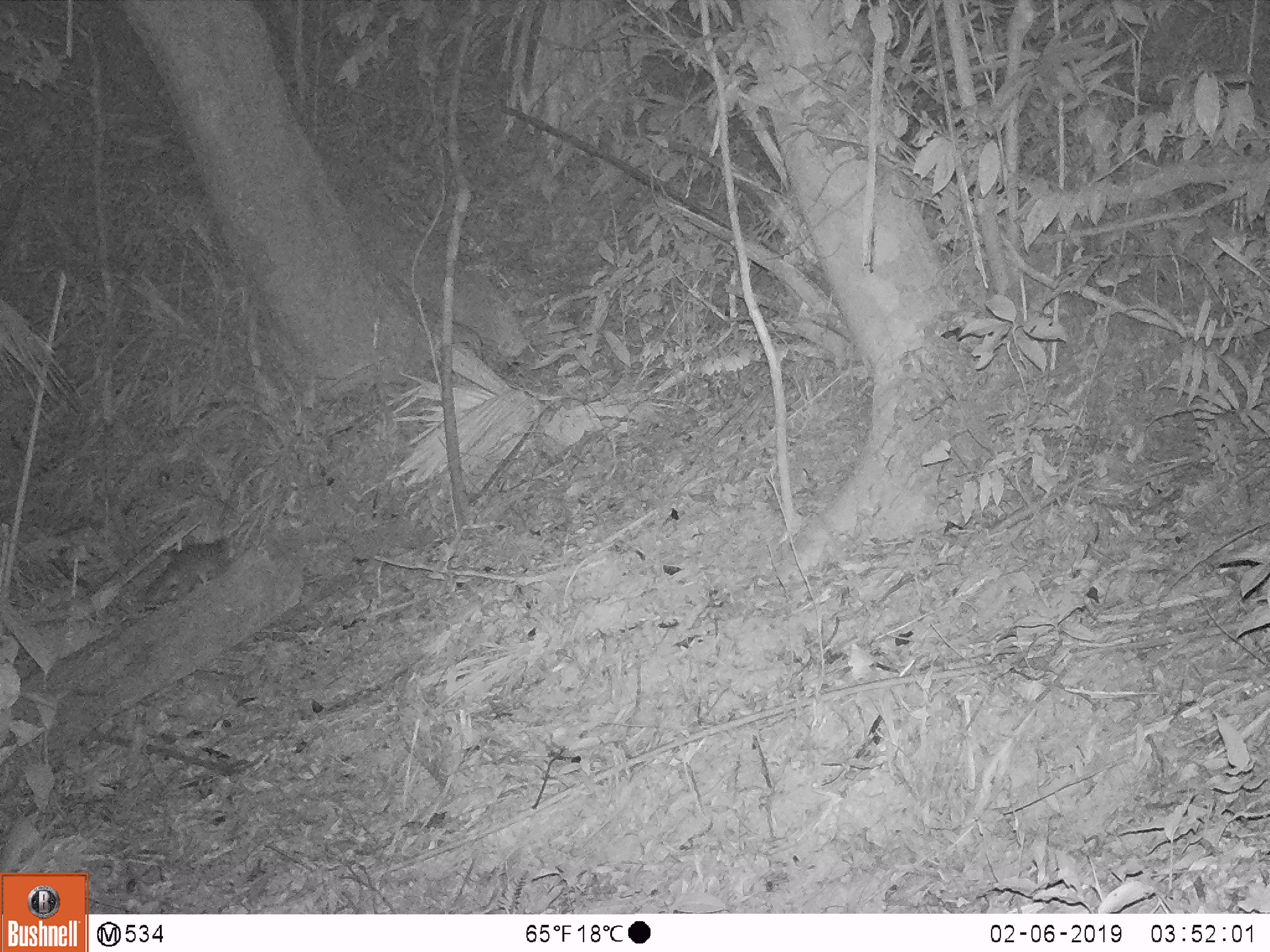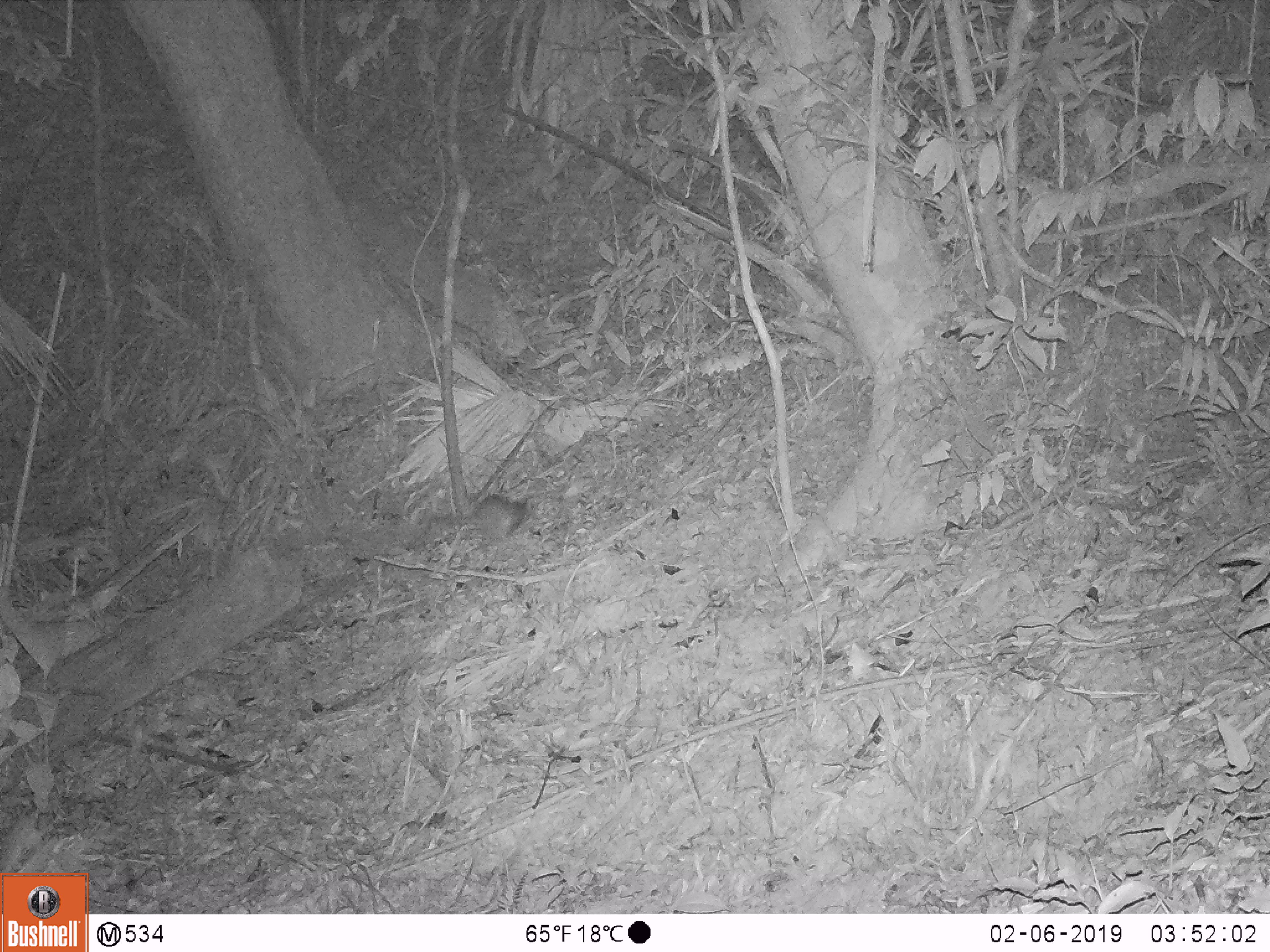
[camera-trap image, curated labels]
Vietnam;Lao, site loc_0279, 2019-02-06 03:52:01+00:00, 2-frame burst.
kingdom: Animalia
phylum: Chordata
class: Mammalia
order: Carnivora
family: Mustelidae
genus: Melogale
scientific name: Melogale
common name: ferret badger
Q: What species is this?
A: Ferret badger (Melogale).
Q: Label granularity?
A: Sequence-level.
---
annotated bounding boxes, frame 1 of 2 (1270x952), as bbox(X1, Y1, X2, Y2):
ferret badger: bbox(135, 536, 236, 602)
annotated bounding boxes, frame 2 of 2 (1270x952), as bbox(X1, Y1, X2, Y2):
ferret badger: bbox(406, 493, 527, 548)